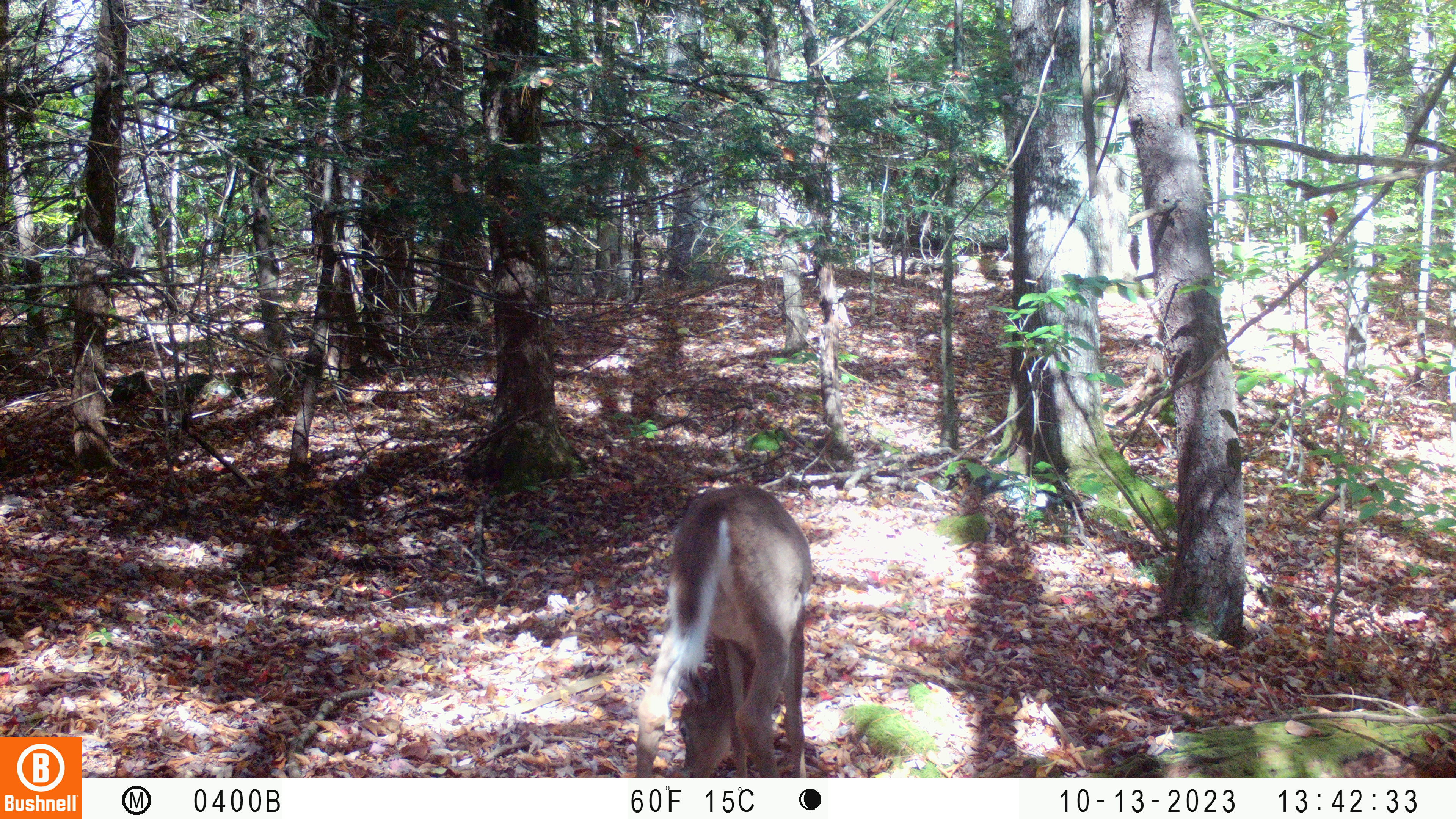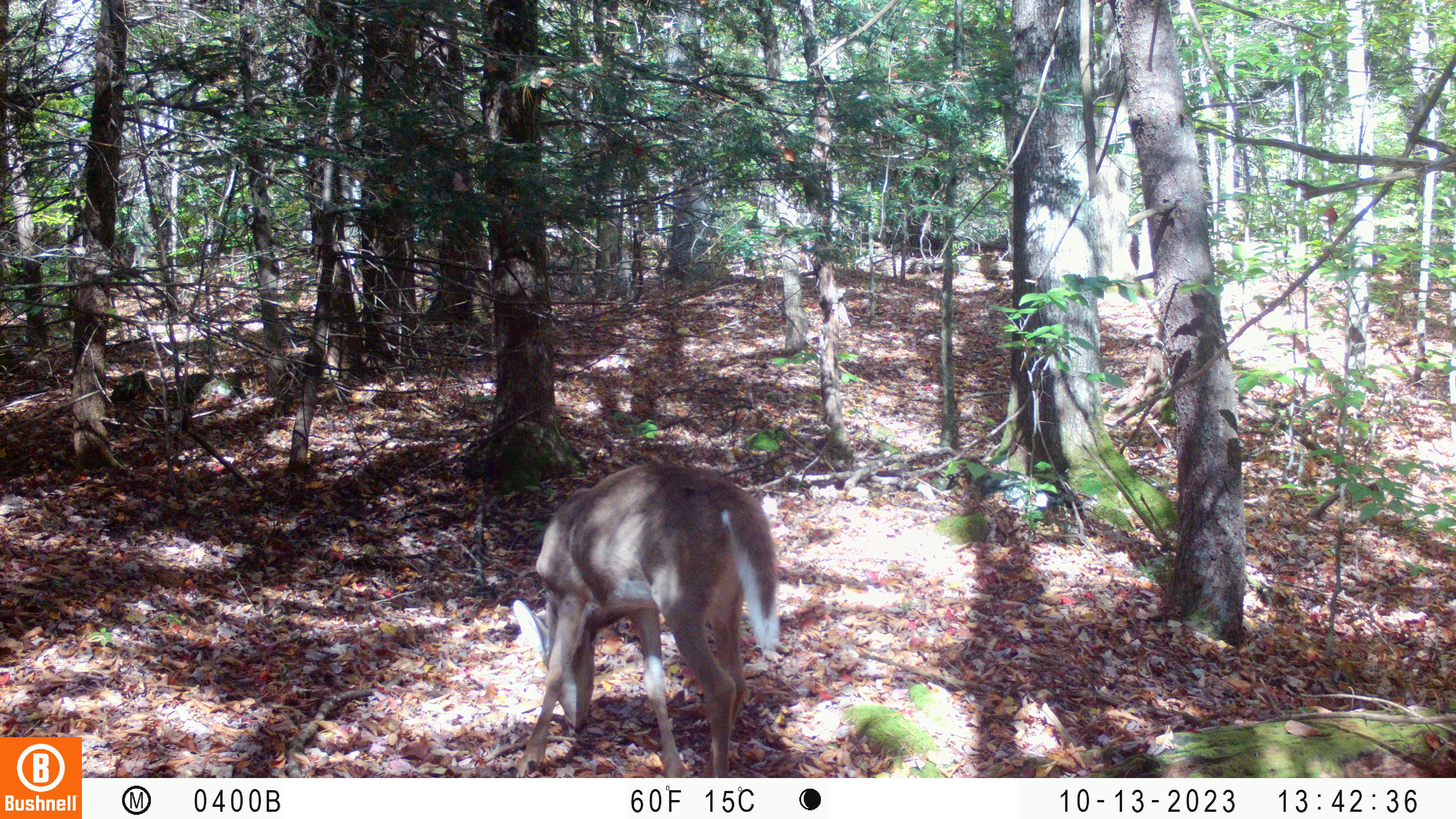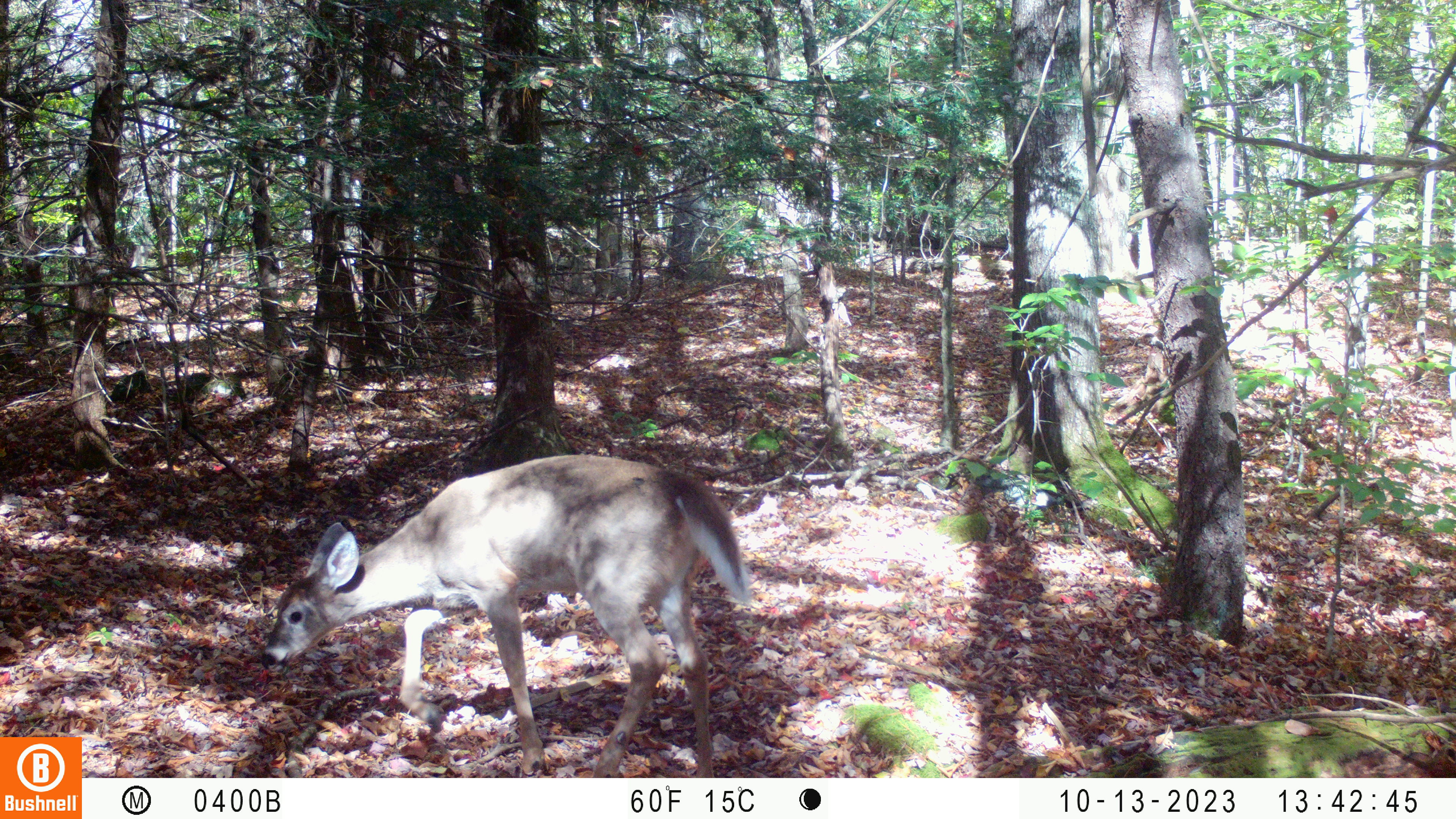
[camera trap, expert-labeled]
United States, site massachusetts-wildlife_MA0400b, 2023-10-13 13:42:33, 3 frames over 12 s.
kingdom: Animalia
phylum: Chordata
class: Mammalia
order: Artiodactyla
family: Cervidae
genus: Odocoileus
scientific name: Odocoileus virginianus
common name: white-tailed deer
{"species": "white-tailed deer (Odocoileus virginianus)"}